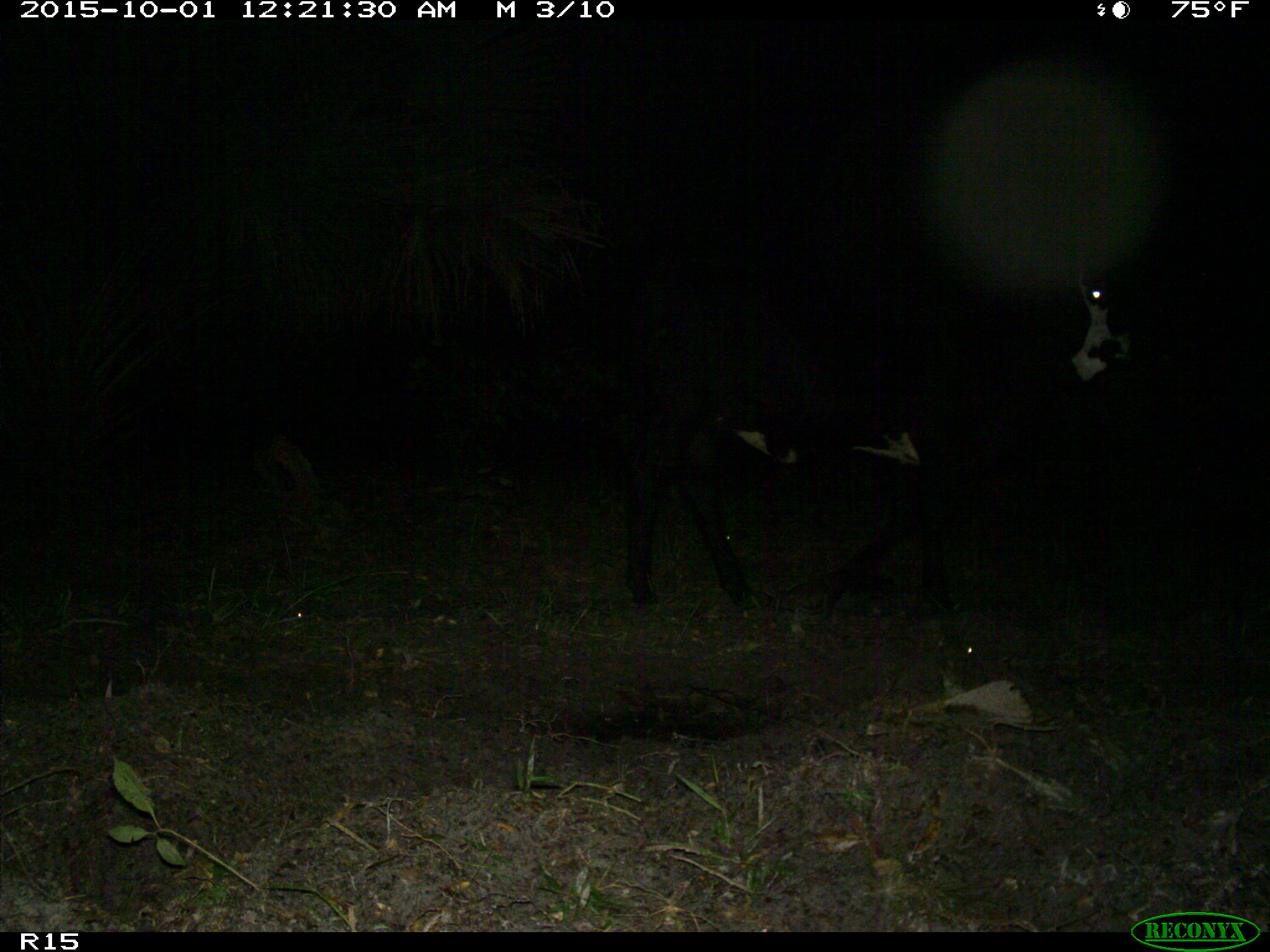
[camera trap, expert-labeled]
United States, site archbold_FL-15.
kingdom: Animalia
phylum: Chordata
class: Mammalia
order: Artiodactyla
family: Bovidae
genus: Bos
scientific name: Bos taurus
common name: domestic cow